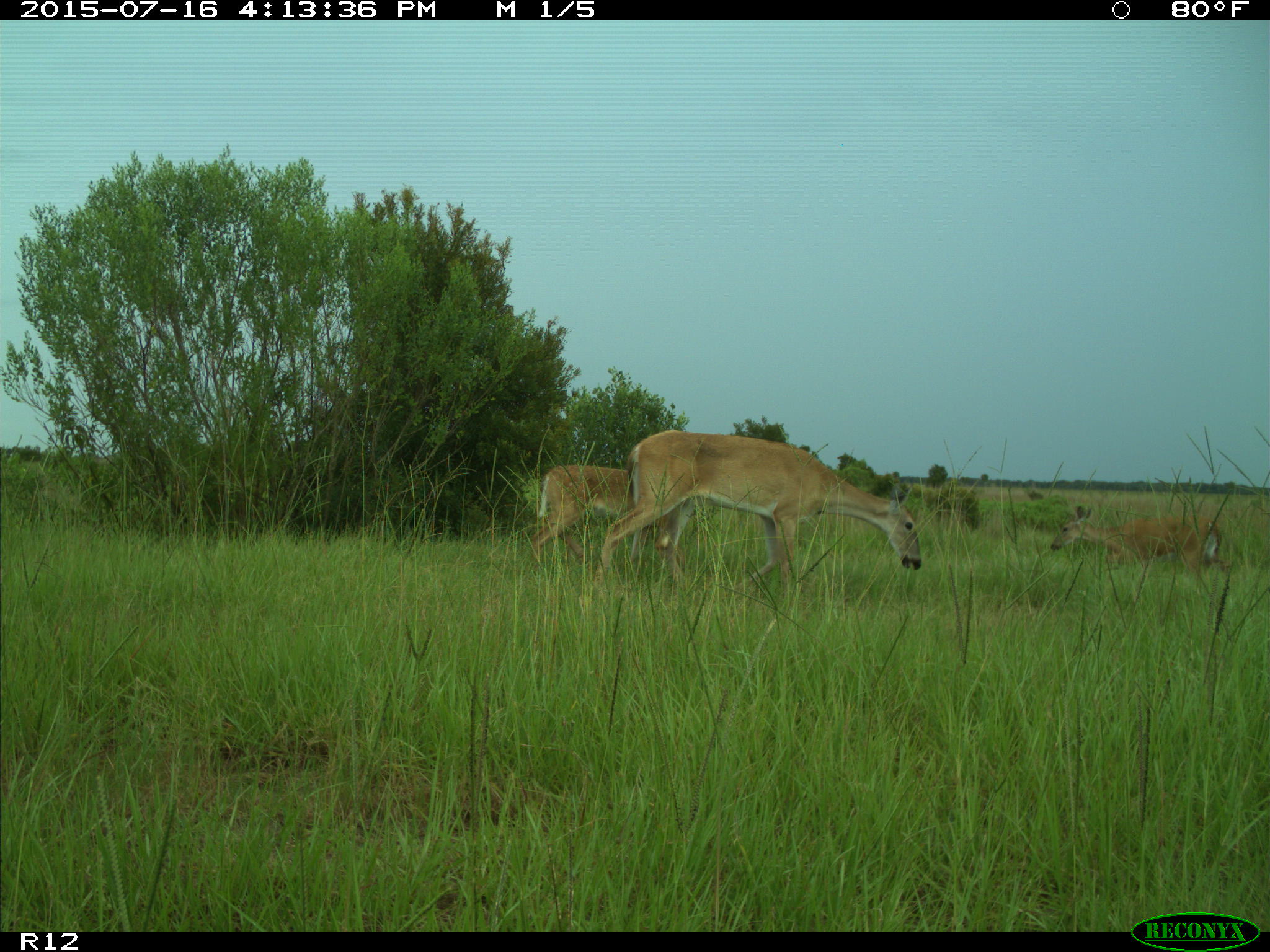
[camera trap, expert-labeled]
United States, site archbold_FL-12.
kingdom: Animalia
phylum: Chordata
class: Mammalia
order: Artiodactyla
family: Cervidae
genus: Odocoileus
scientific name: Odocoileus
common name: deer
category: unidentified deer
Unidentified deer (deer) (Odocoileus).